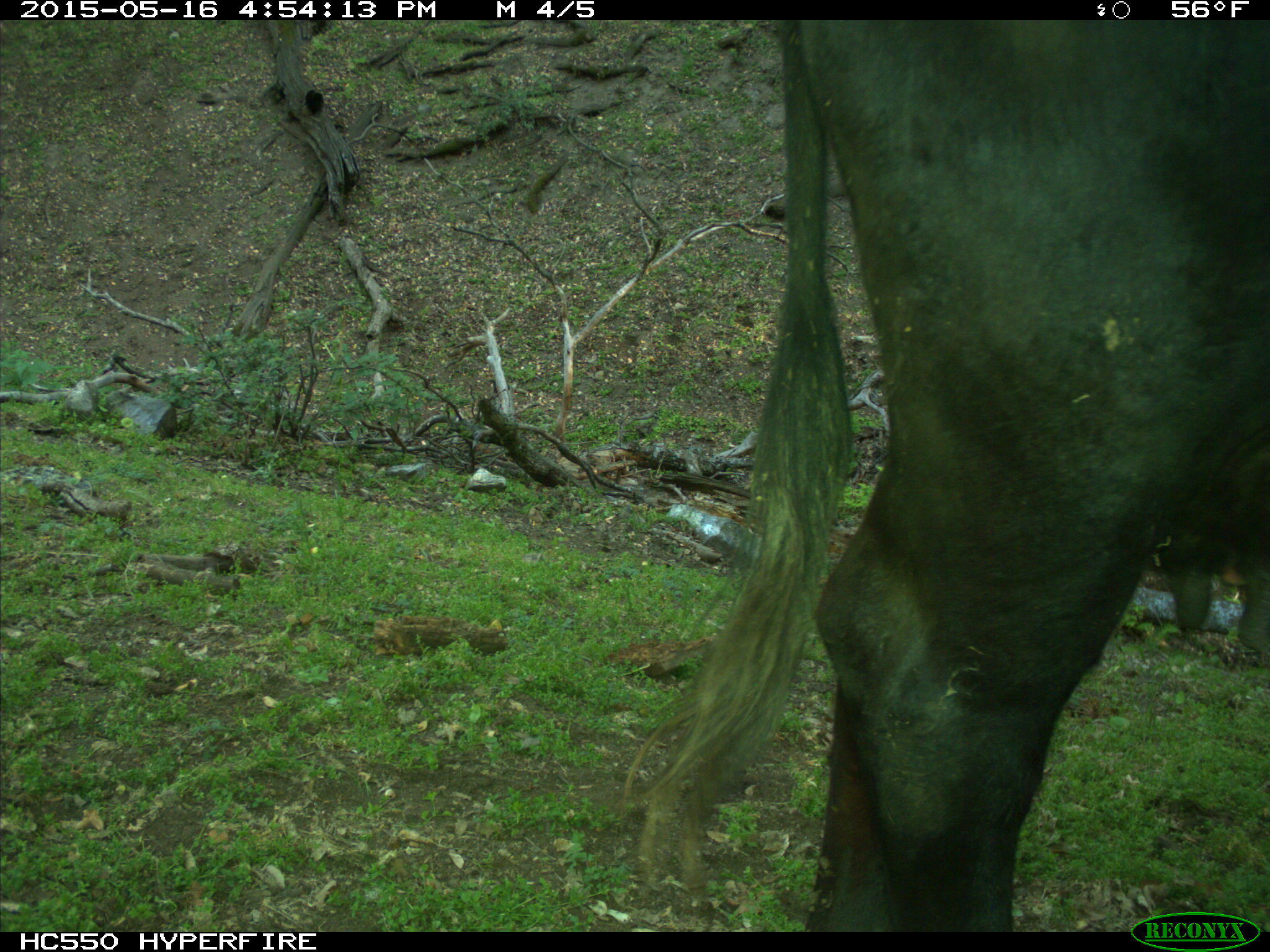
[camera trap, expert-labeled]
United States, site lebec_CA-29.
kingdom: Animalia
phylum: Chordata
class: Mammalia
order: Artiodactyla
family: Bovidae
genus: Bos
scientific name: Bos taurus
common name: domestic cow